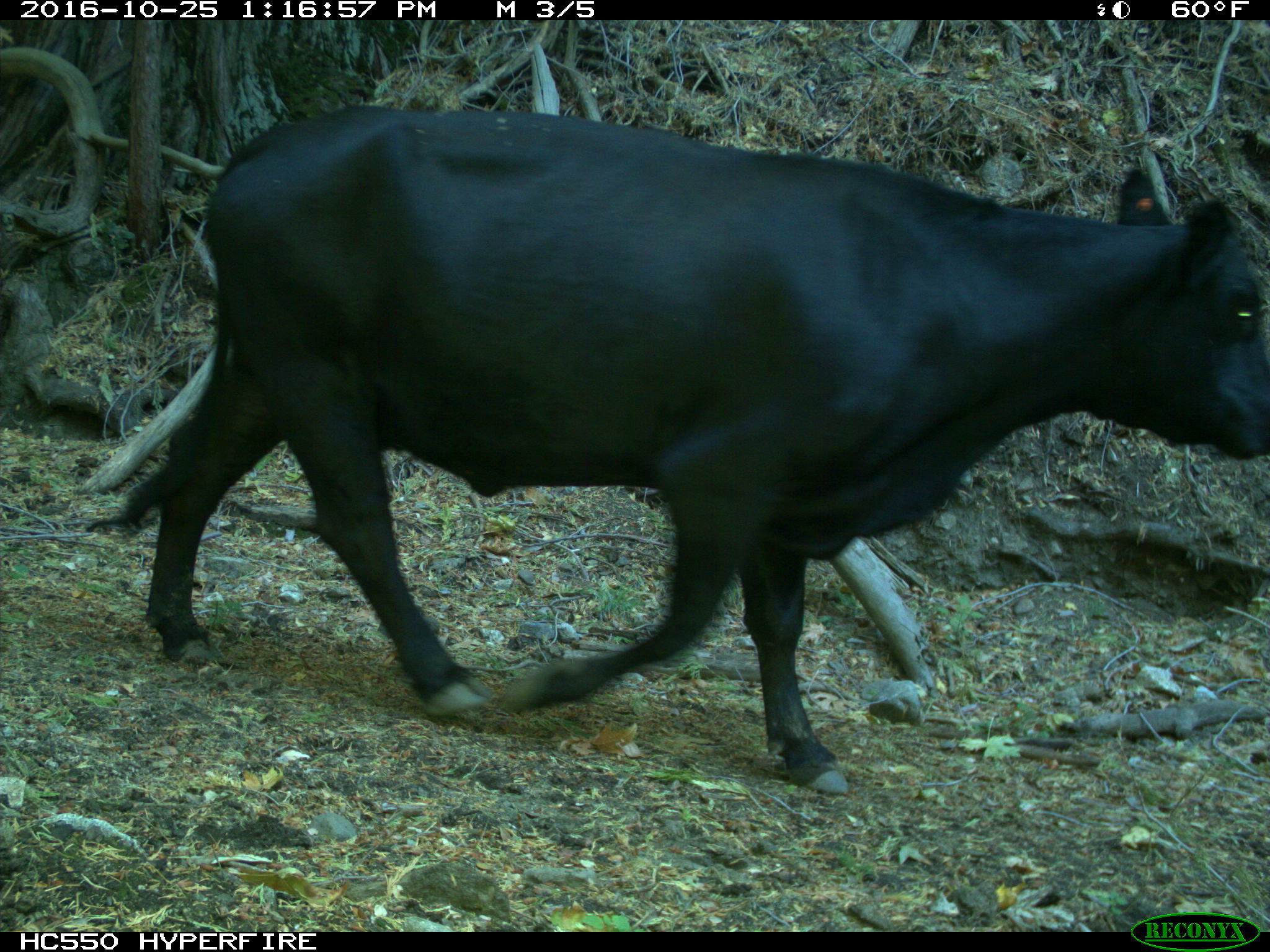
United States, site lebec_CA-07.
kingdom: Animalia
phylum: Chordata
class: Mammalia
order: Artiodactyla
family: Bovidae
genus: Bos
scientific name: Bos taurus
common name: domestic cow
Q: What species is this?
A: Bos taurus (domestic cow).